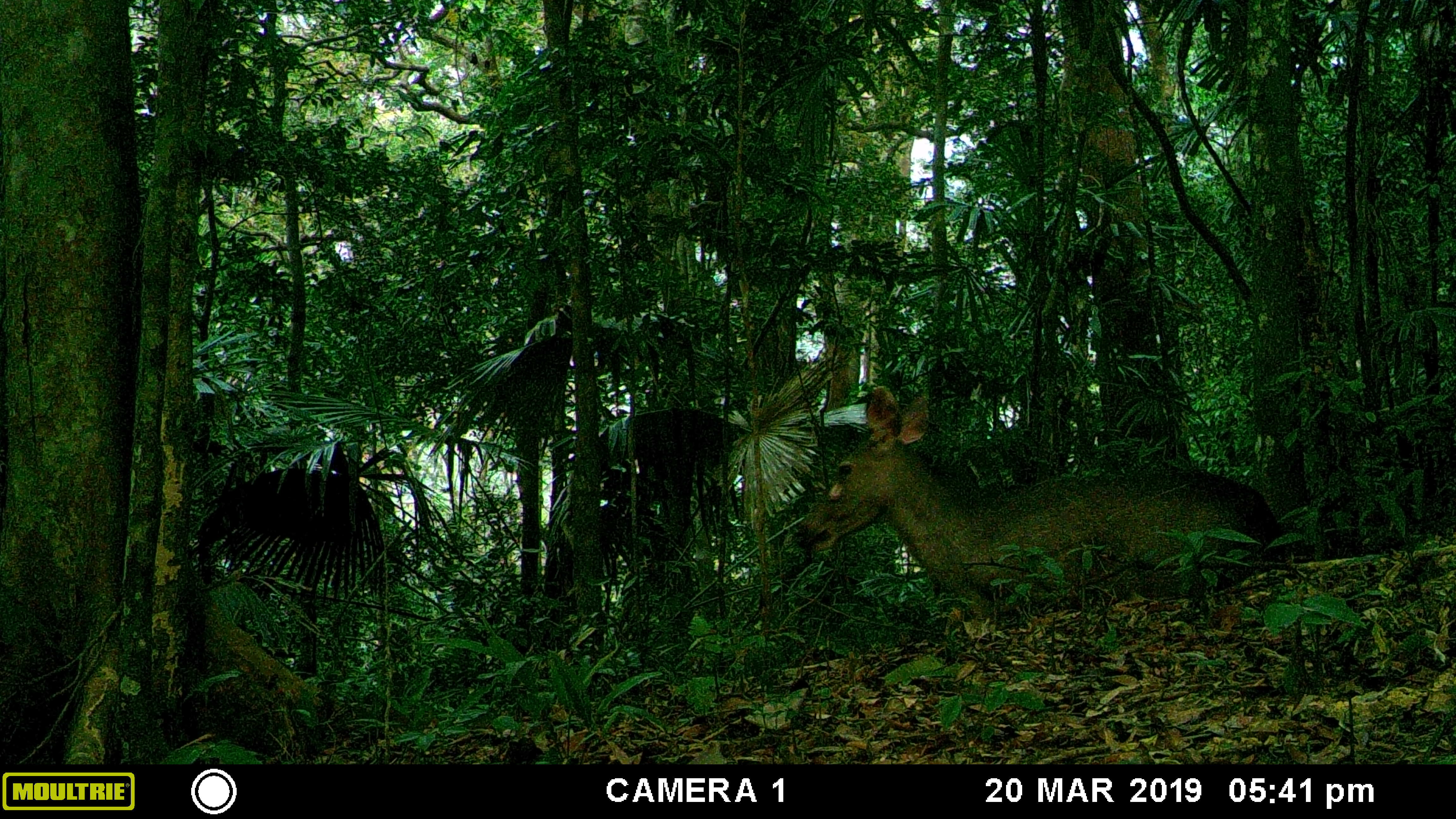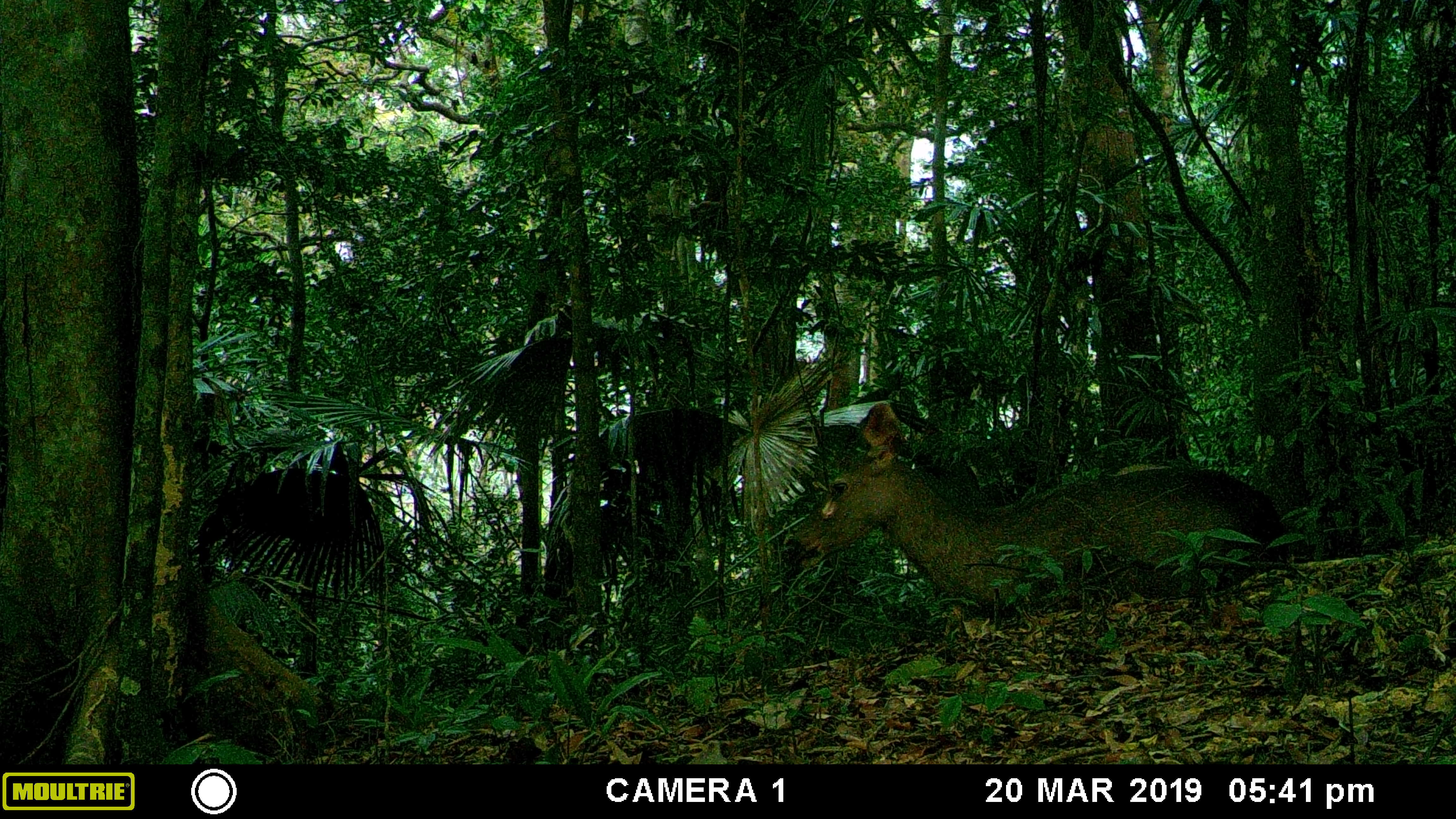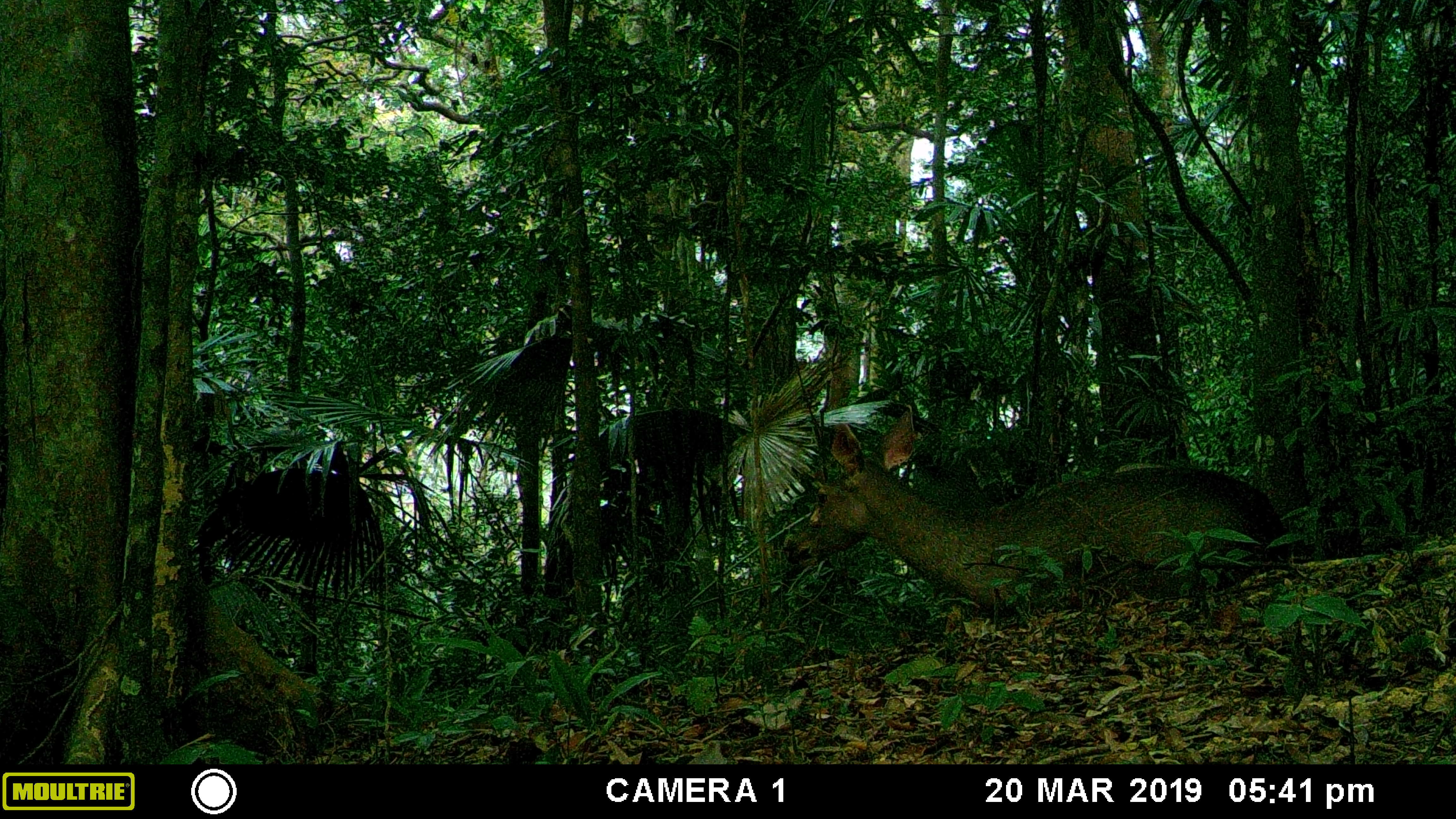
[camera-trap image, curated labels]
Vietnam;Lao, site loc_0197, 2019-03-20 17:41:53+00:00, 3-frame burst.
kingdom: Animalia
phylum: Chordata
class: Mammalia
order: Artiodactyla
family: Cervidae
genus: Rusa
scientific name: Rusa unicolor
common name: sambar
Sambar (Rusa unicolor). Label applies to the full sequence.